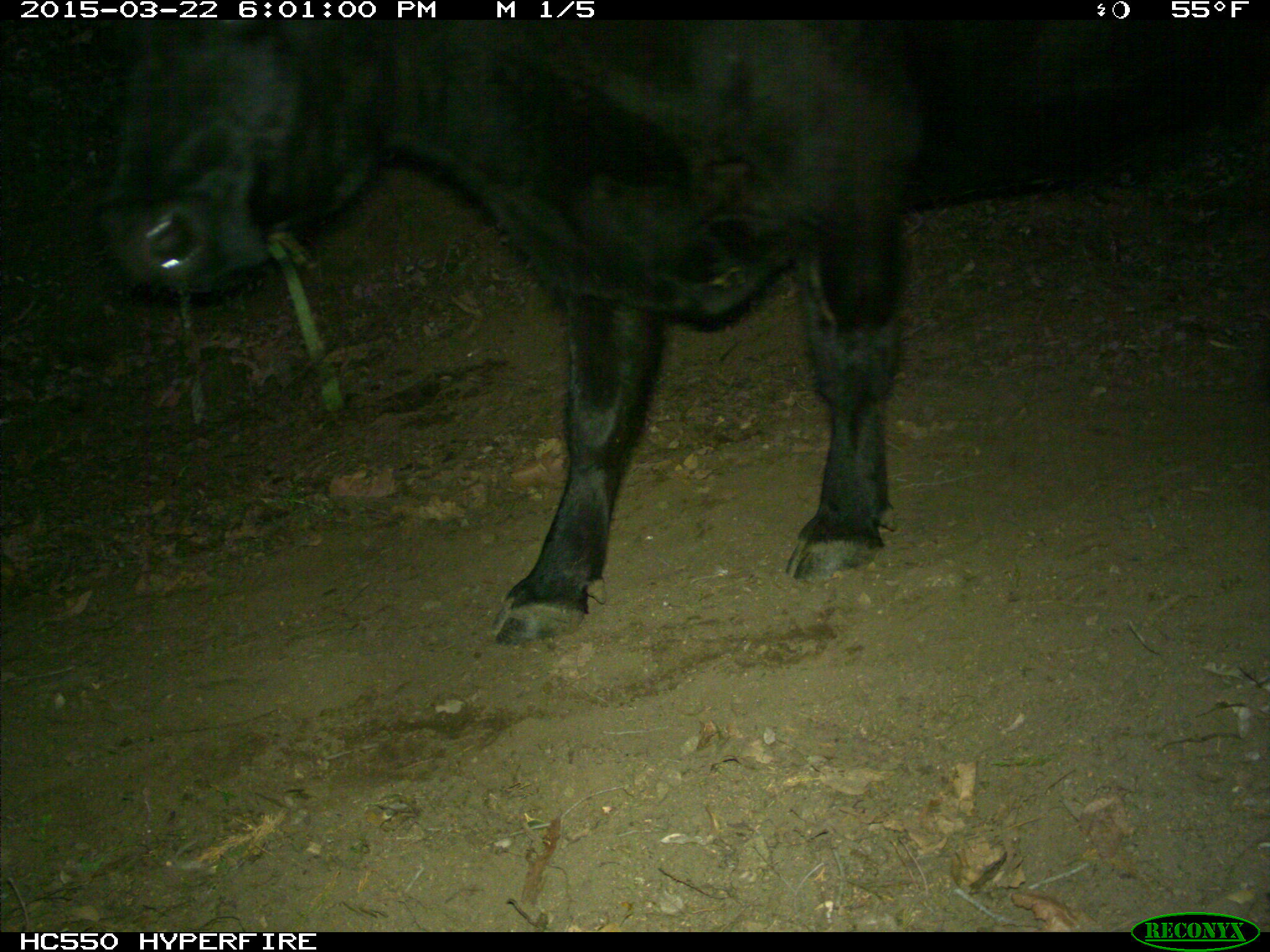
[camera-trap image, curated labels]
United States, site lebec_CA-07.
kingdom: Animalia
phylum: Chordata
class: Mammalia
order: Artiodactyla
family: Bovidae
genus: Bos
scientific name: Bos taurus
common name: domestic cow